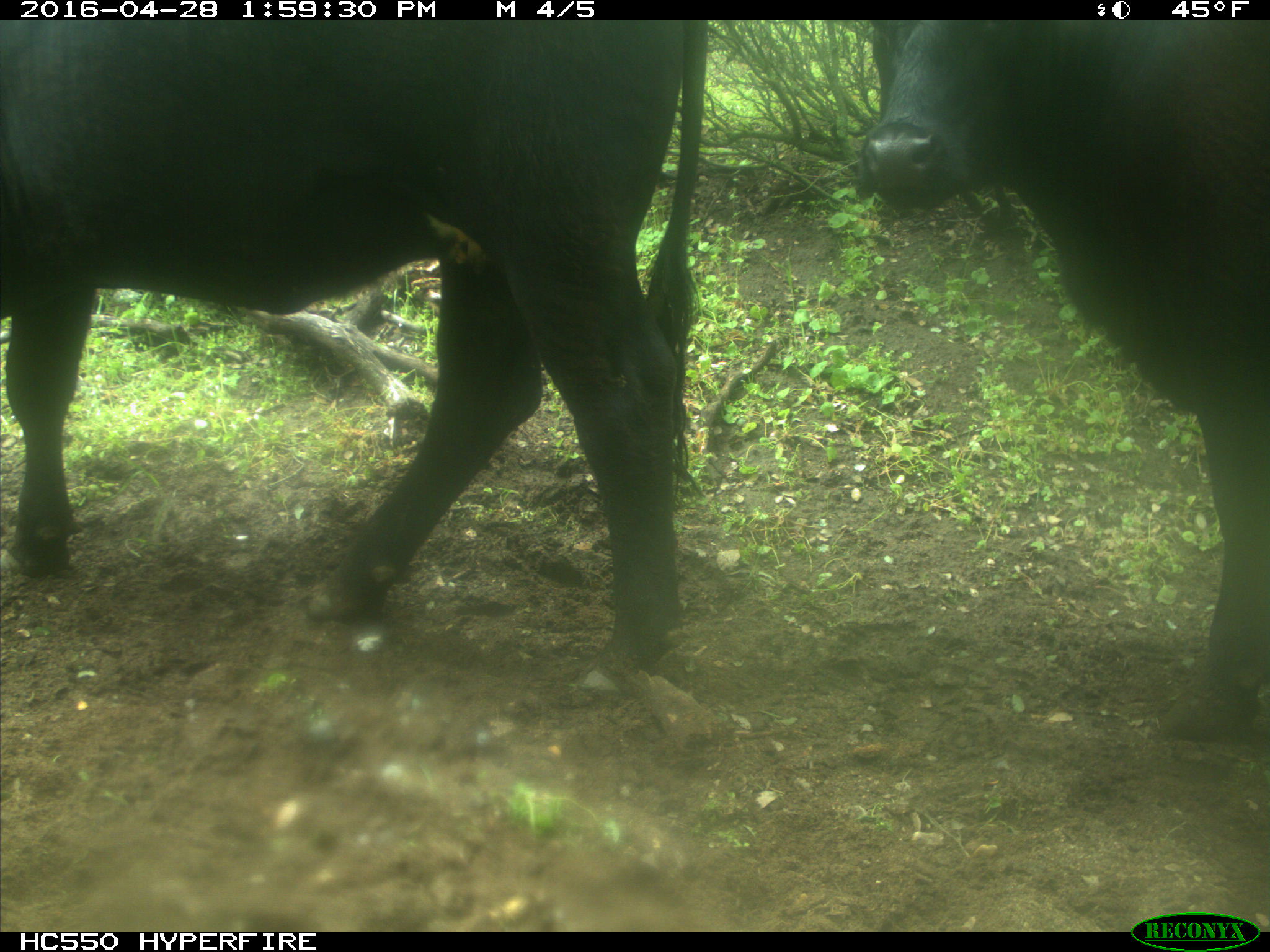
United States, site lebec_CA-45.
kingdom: Animalia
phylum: Chordata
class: Mammalia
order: Artiodactyla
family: Bovidae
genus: Bos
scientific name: Bos taurus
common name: domestic cow